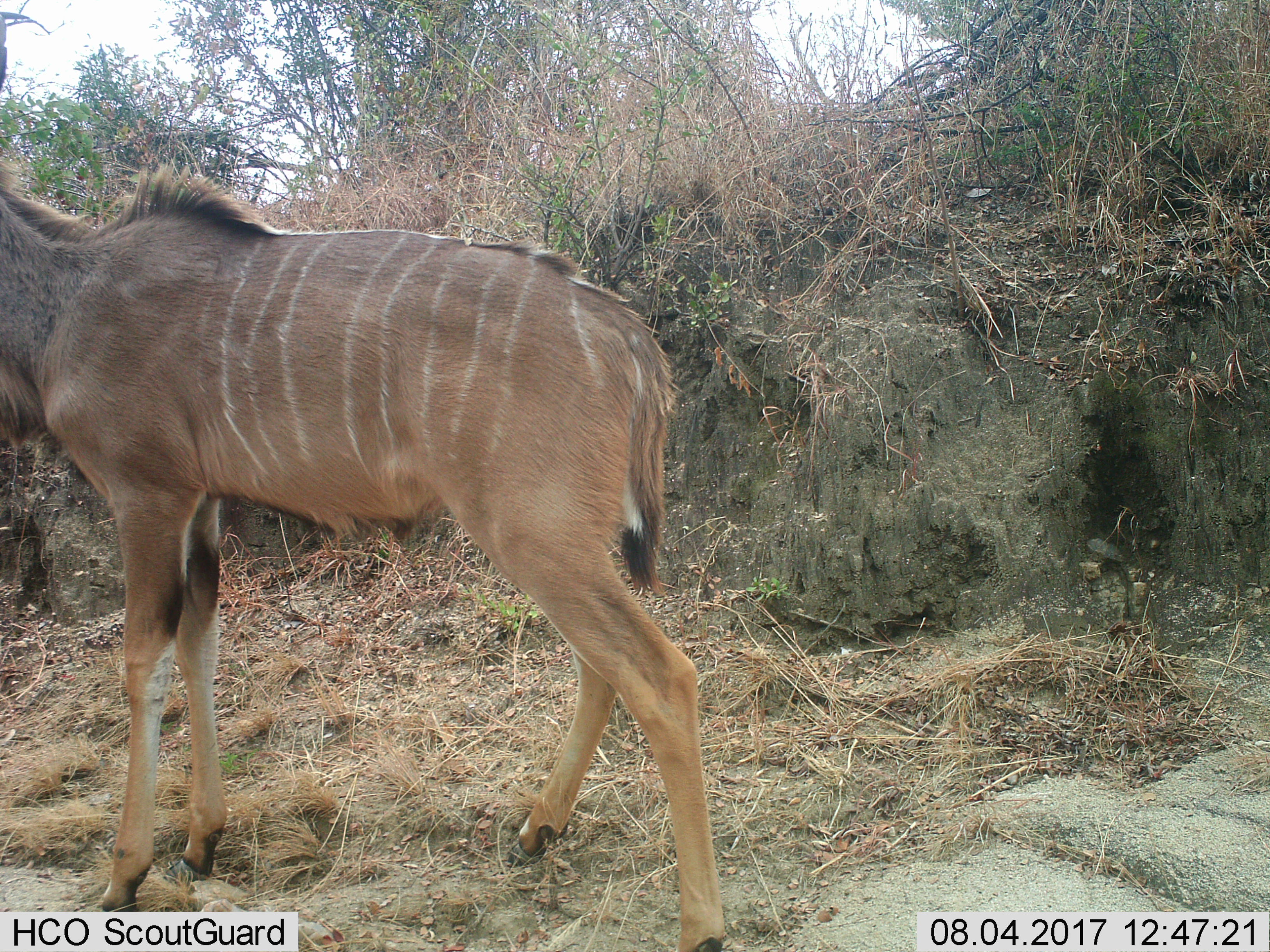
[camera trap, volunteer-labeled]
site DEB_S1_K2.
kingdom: Animalia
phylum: Chordata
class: Mammalia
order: Artiodactyla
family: Bovidae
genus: Tragelaphus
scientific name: Tragelaphus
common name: kudu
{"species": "kudu (Tragelaphus)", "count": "1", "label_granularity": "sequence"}